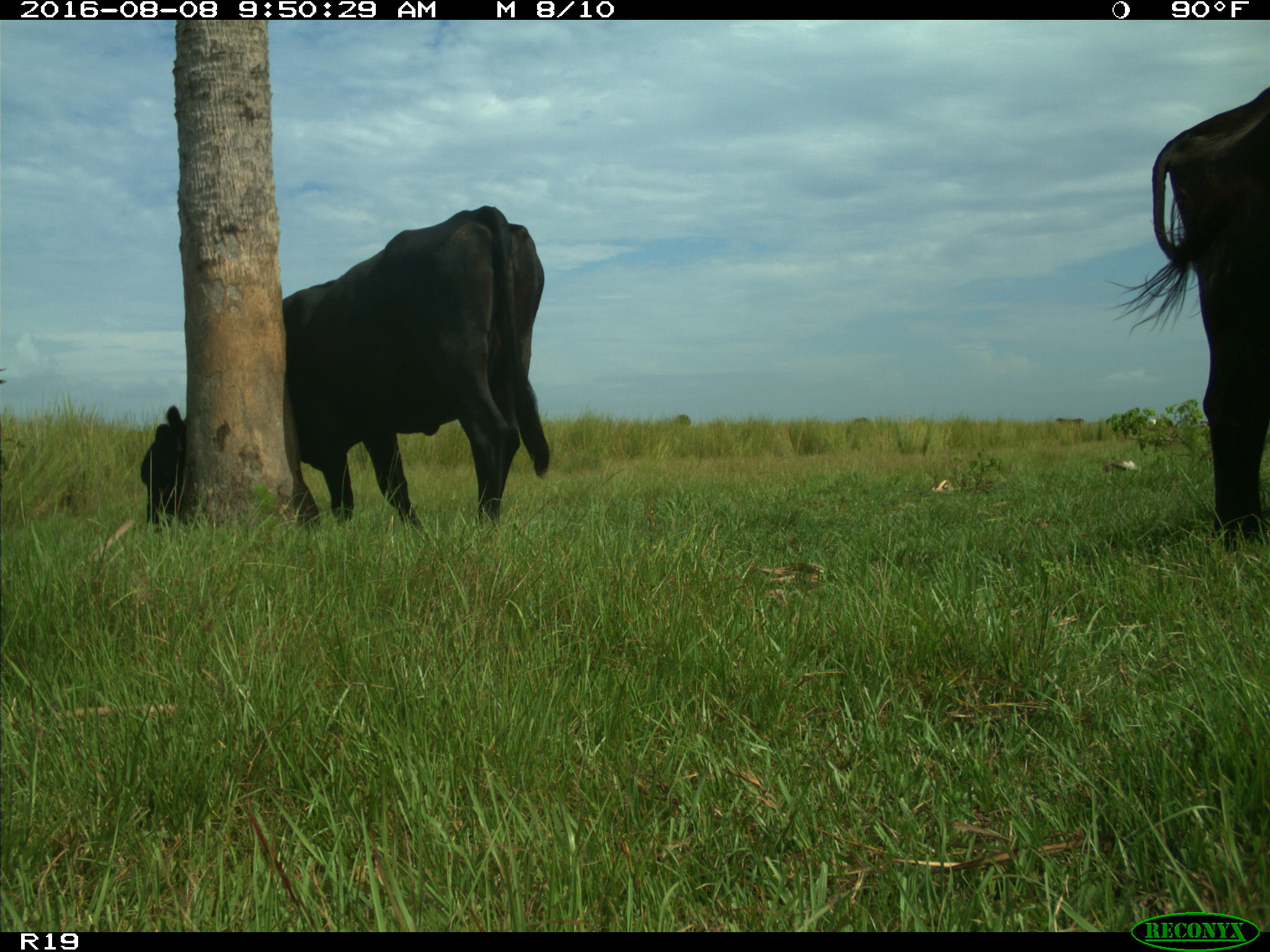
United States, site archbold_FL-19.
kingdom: Animalia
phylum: Chordata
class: Mammalia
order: Artiodactyla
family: Bovidae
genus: Bos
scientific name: Bos taurus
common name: domestic cow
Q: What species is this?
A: Bos taurus (domestic cow).